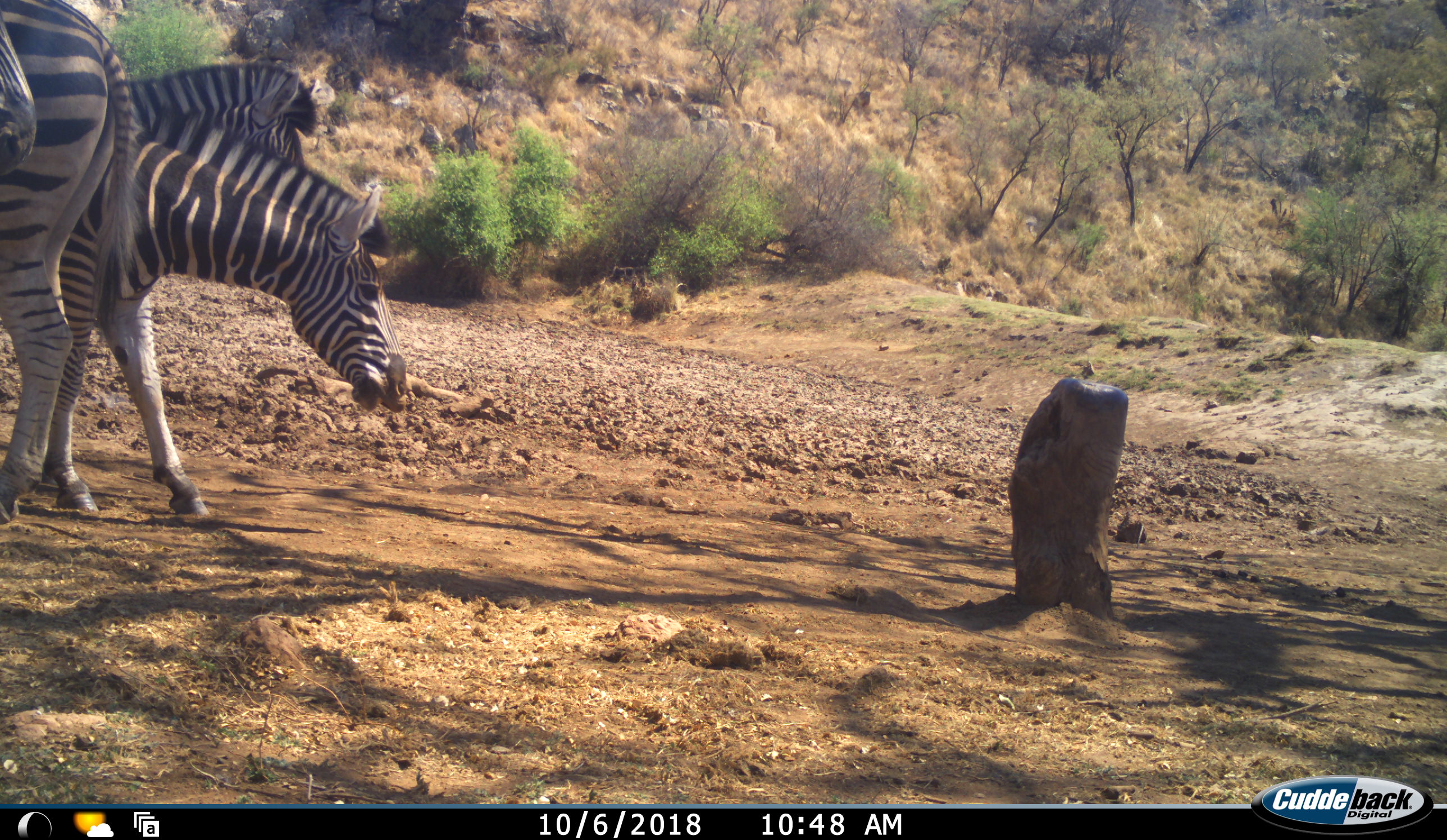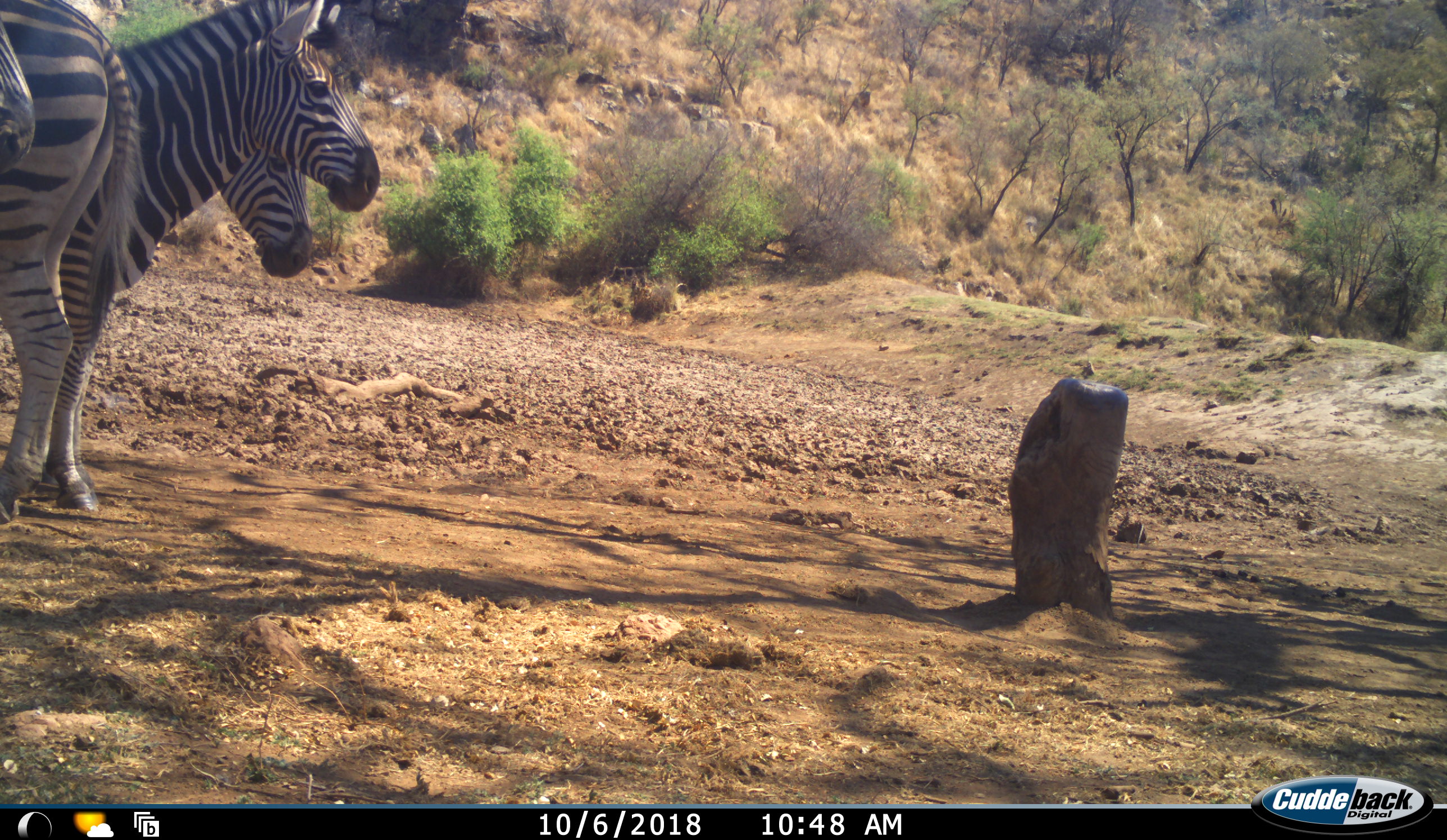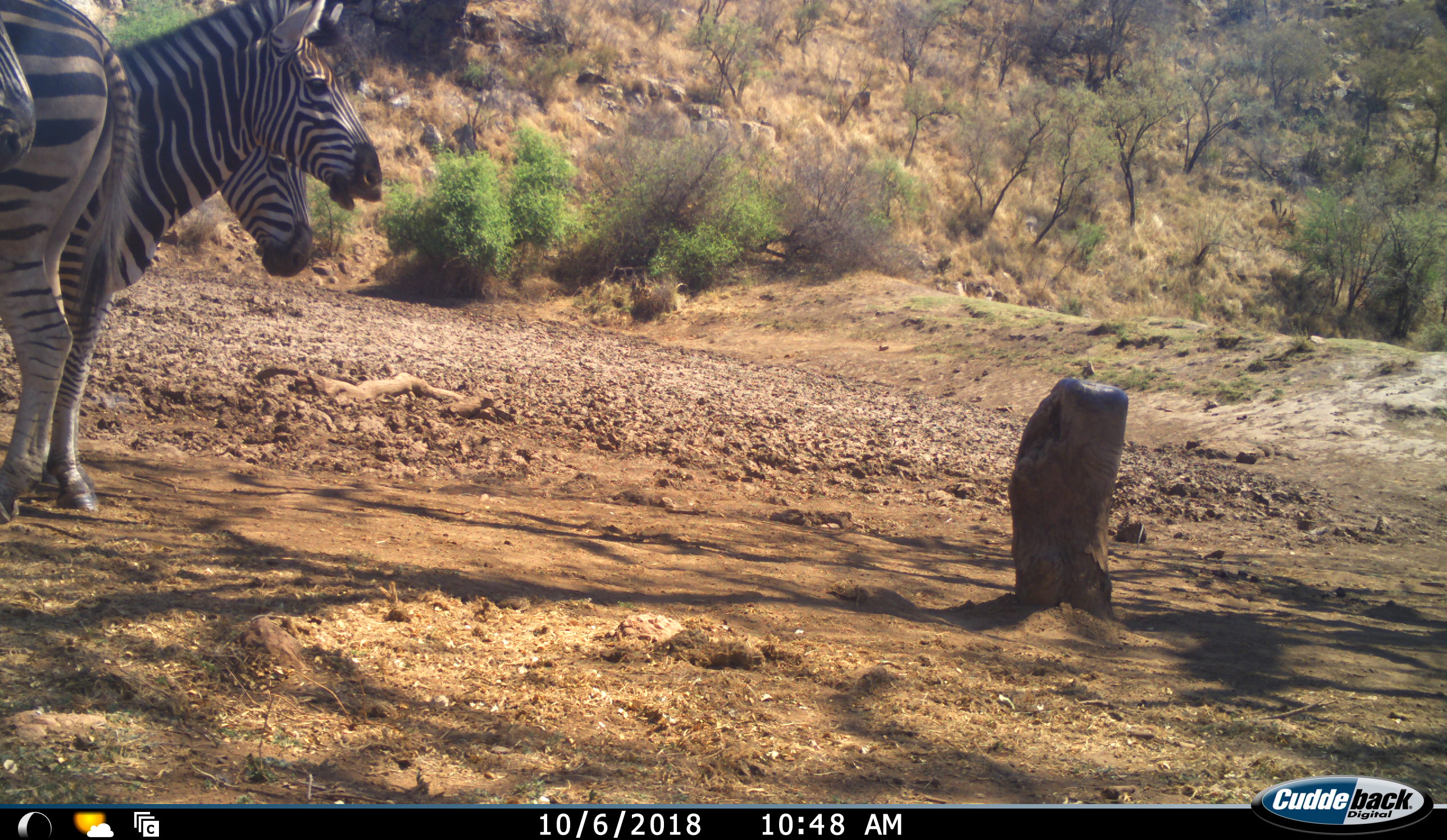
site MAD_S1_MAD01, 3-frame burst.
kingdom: Animalia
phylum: Chordata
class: Mammalia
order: Perissodactyla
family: Equidae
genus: Equus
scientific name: Equus quagga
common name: plains zebra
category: zebraplains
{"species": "zebraplains (plains zebra) (Equus quagga)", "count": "4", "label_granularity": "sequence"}